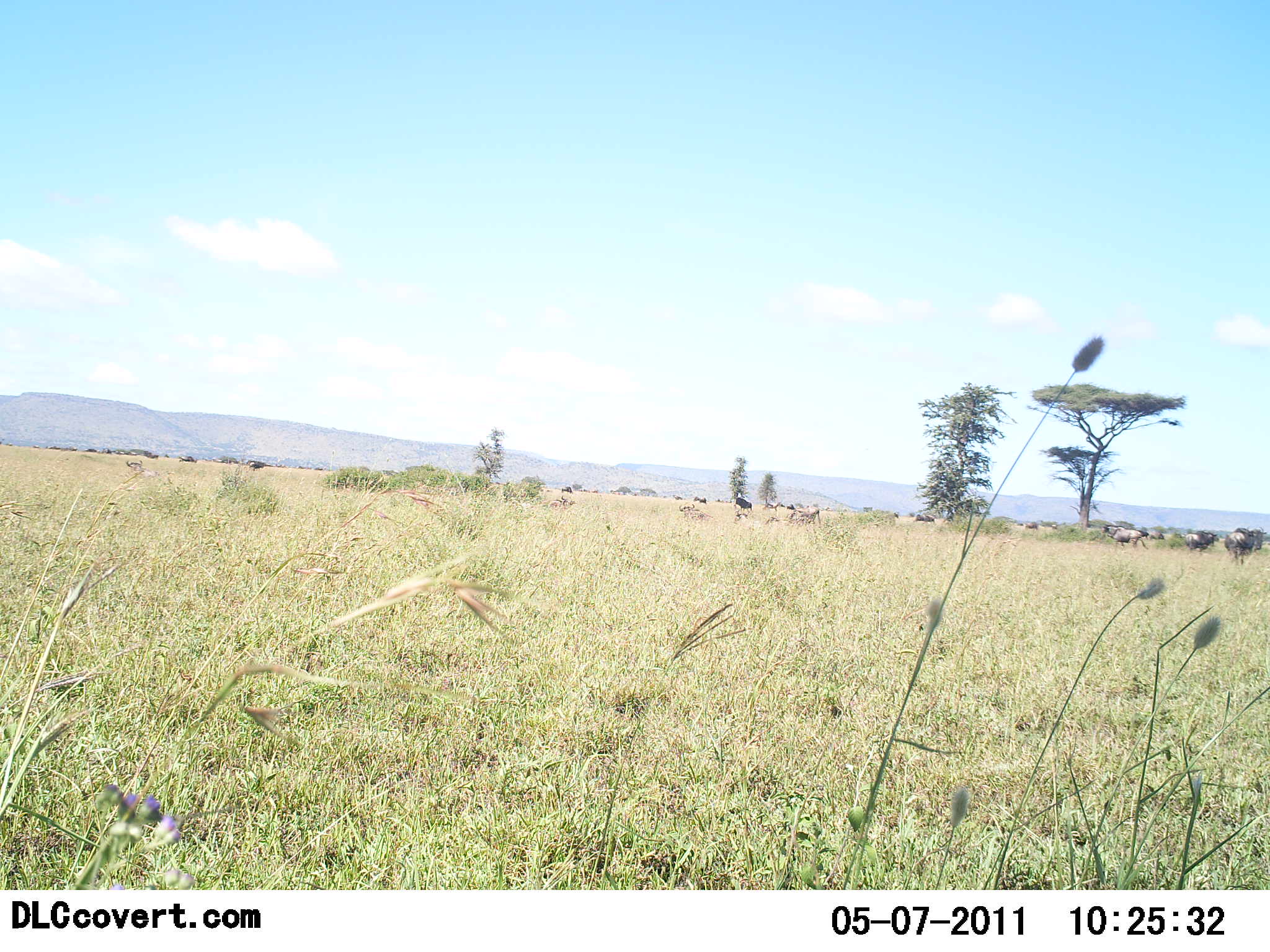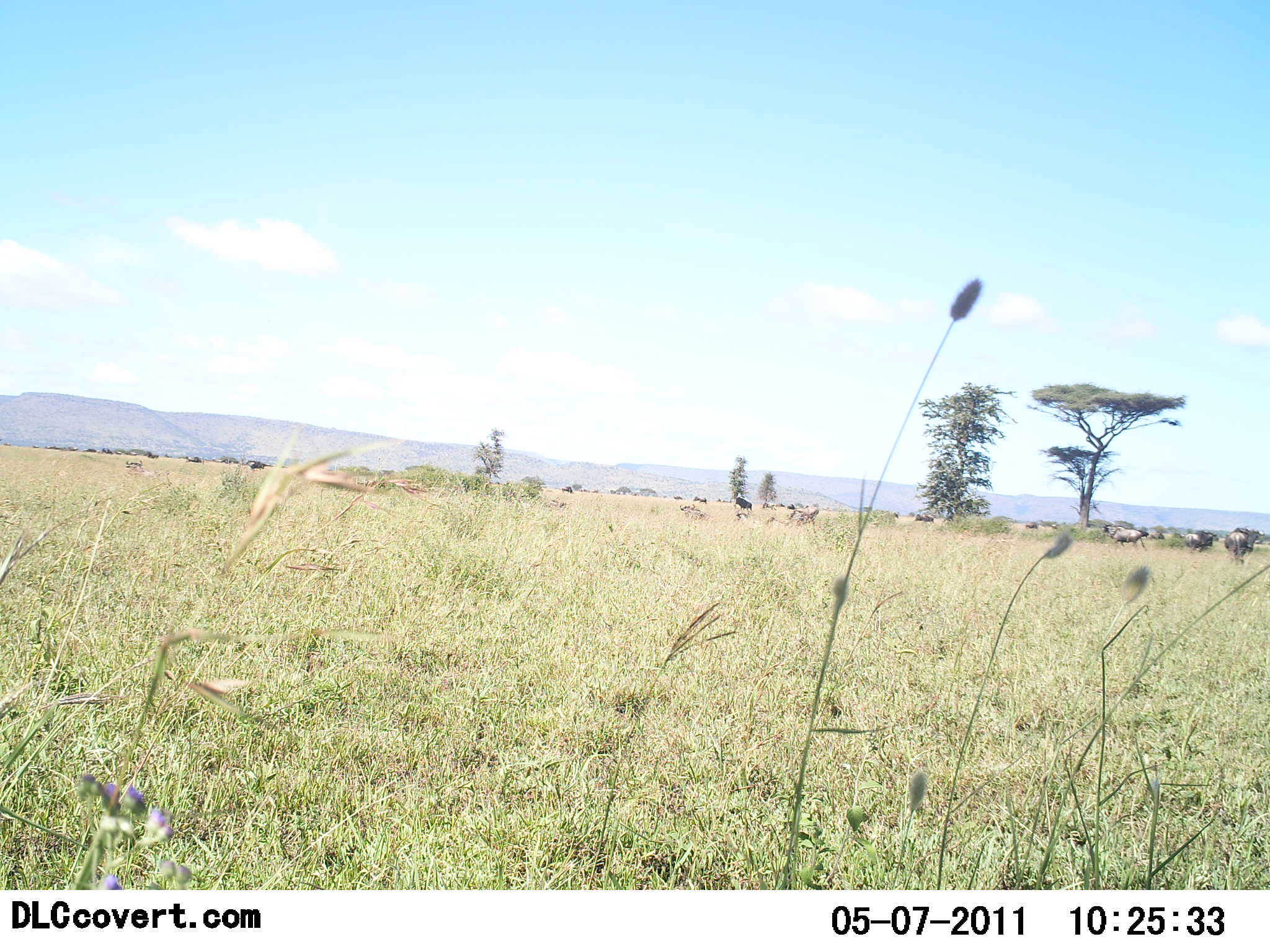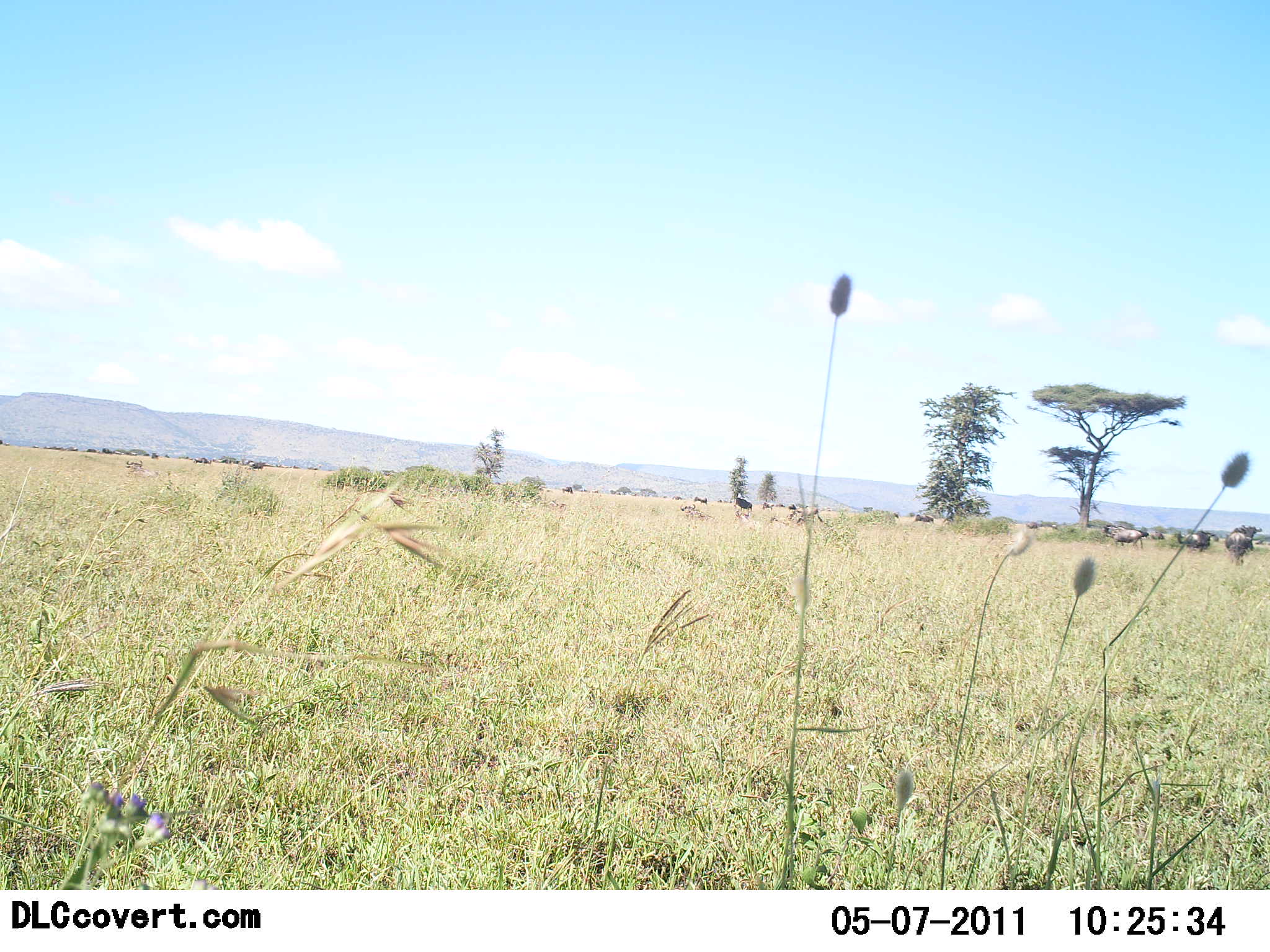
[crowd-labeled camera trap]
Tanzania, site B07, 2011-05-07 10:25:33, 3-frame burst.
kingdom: Animalia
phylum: Chordata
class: Mammalia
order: Artiodactyla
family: Bovidae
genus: Connochaetes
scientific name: Connochaetes taurinus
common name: blue wildebeest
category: wildebeest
Wildebeest (blue wildebeest) (Connochaetes taurinus), count 11-50. Behavior (volunteer vote fractions): standing 60%, resting 20%, moving 60%, interacting 0%. Young present (vote fraction): 0%. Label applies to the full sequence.